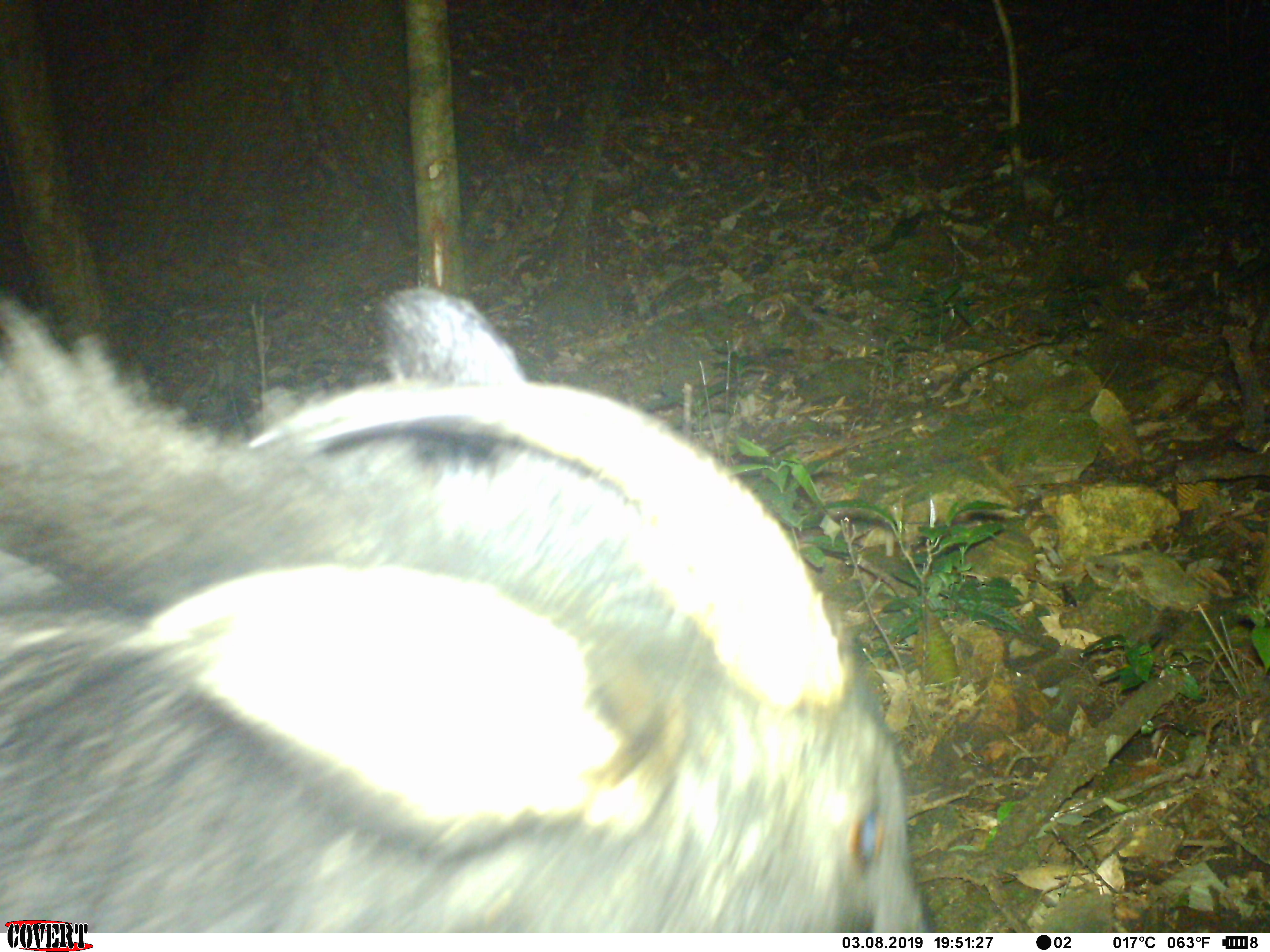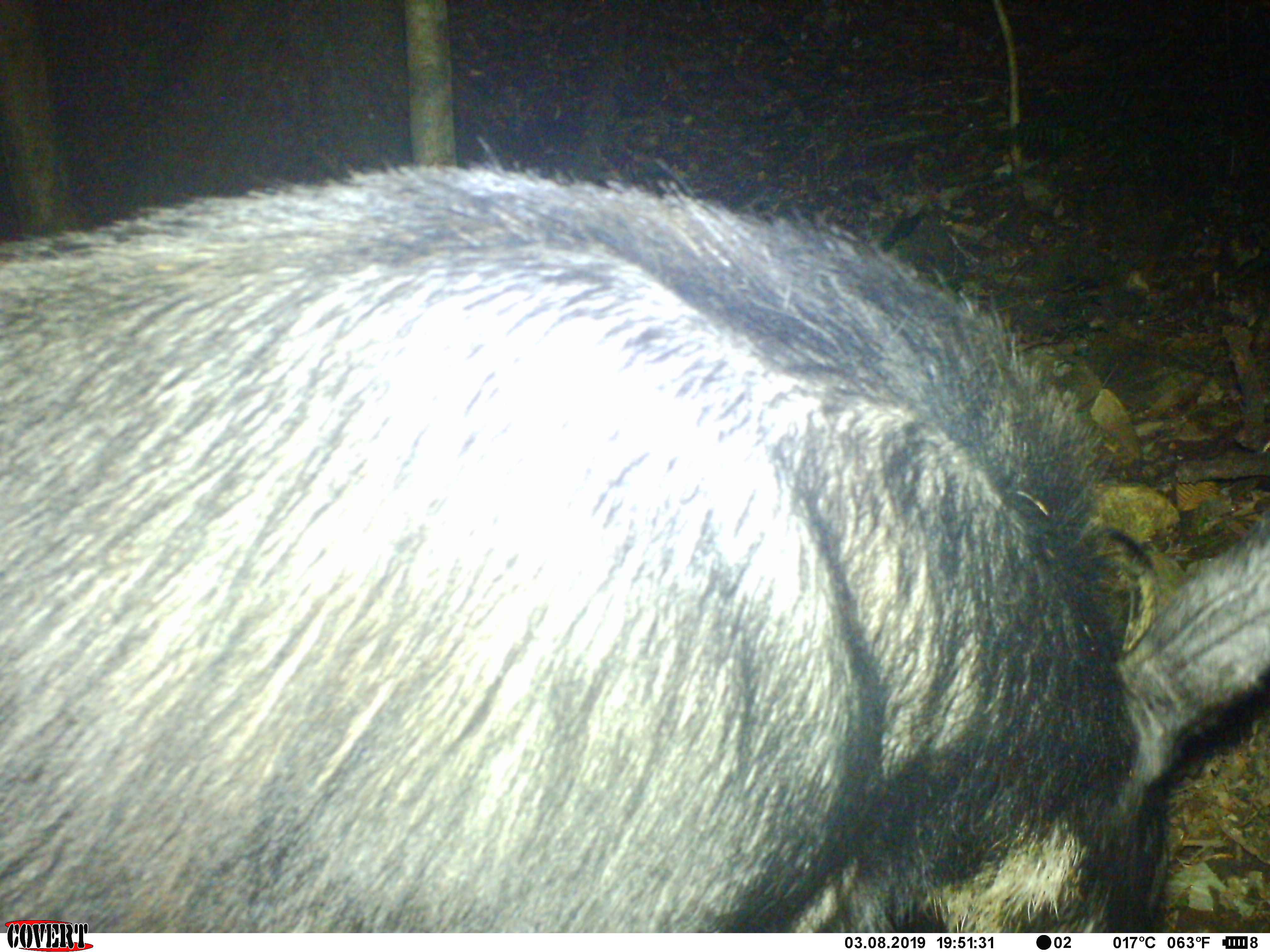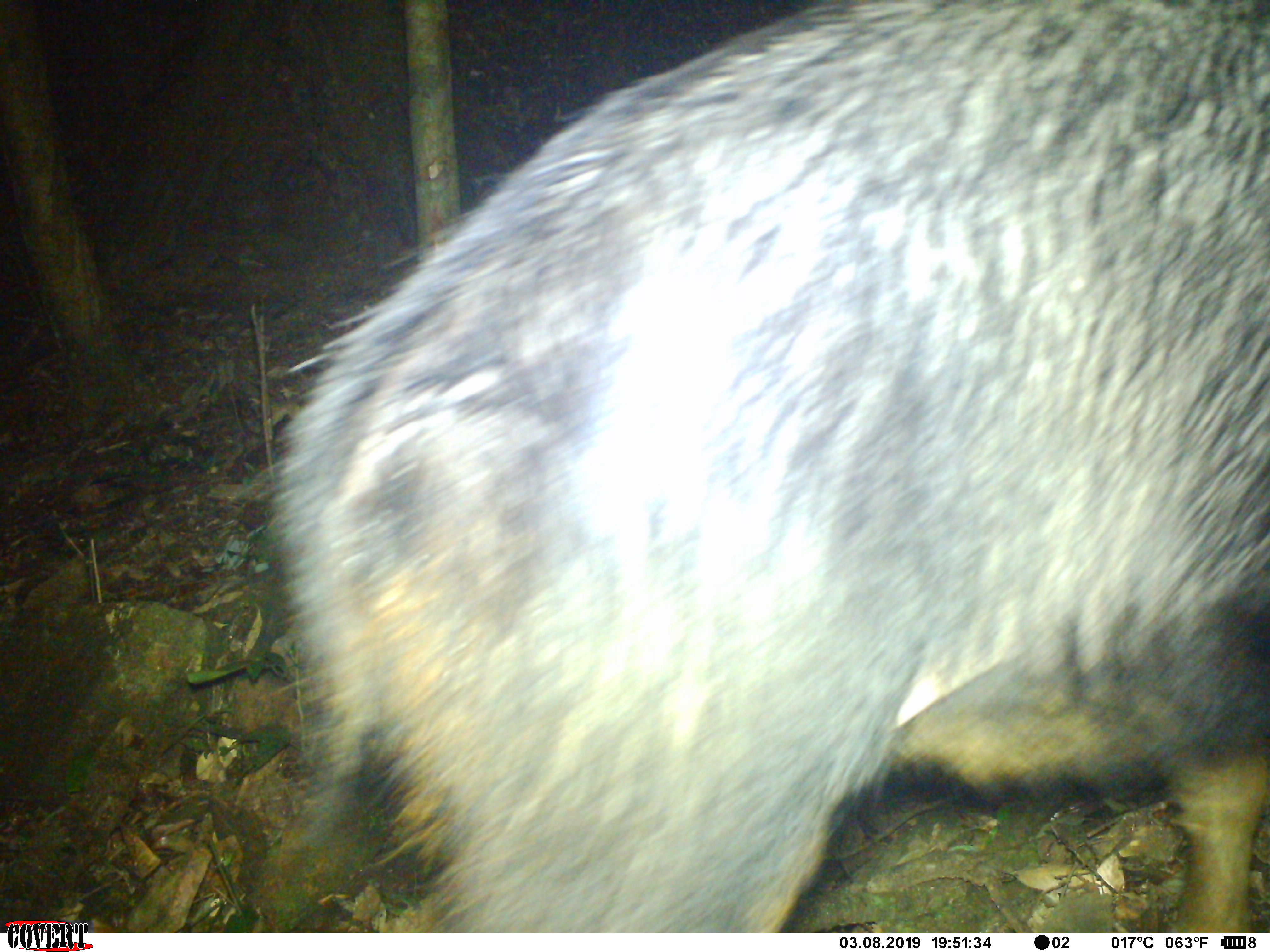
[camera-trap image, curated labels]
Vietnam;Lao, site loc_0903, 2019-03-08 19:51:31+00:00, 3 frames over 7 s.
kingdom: Animalia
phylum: Chordata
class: Mammalia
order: Artiodactyla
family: Bovidae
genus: Capricornis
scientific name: Capricornis sumatraensis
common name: chinese serow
Chinese serow (Capricornis sumatraensis). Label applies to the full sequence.